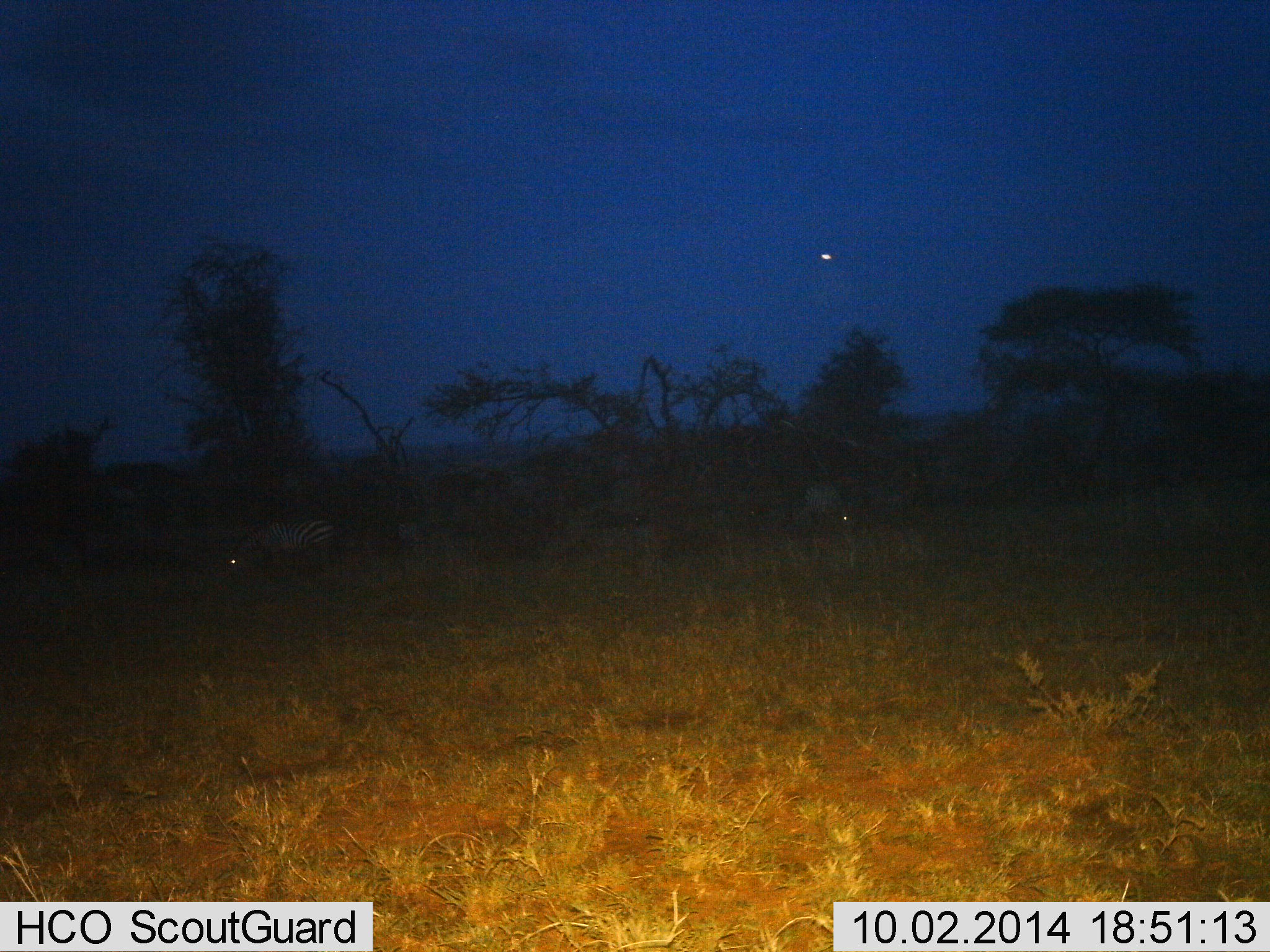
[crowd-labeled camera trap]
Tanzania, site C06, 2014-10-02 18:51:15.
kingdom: Animalia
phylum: Chordata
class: Mammalia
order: Perissodactyla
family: Equidae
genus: Equus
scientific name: Equus quagga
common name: plains zebra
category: zebra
Zebra (plains zebra) (Equus quagga), count 2. Behavior (volunteer vote fractions): standing 80%, resting 0%, moving 10%, interacting 0%. Young present (vote fraction): 0%. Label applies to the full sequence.